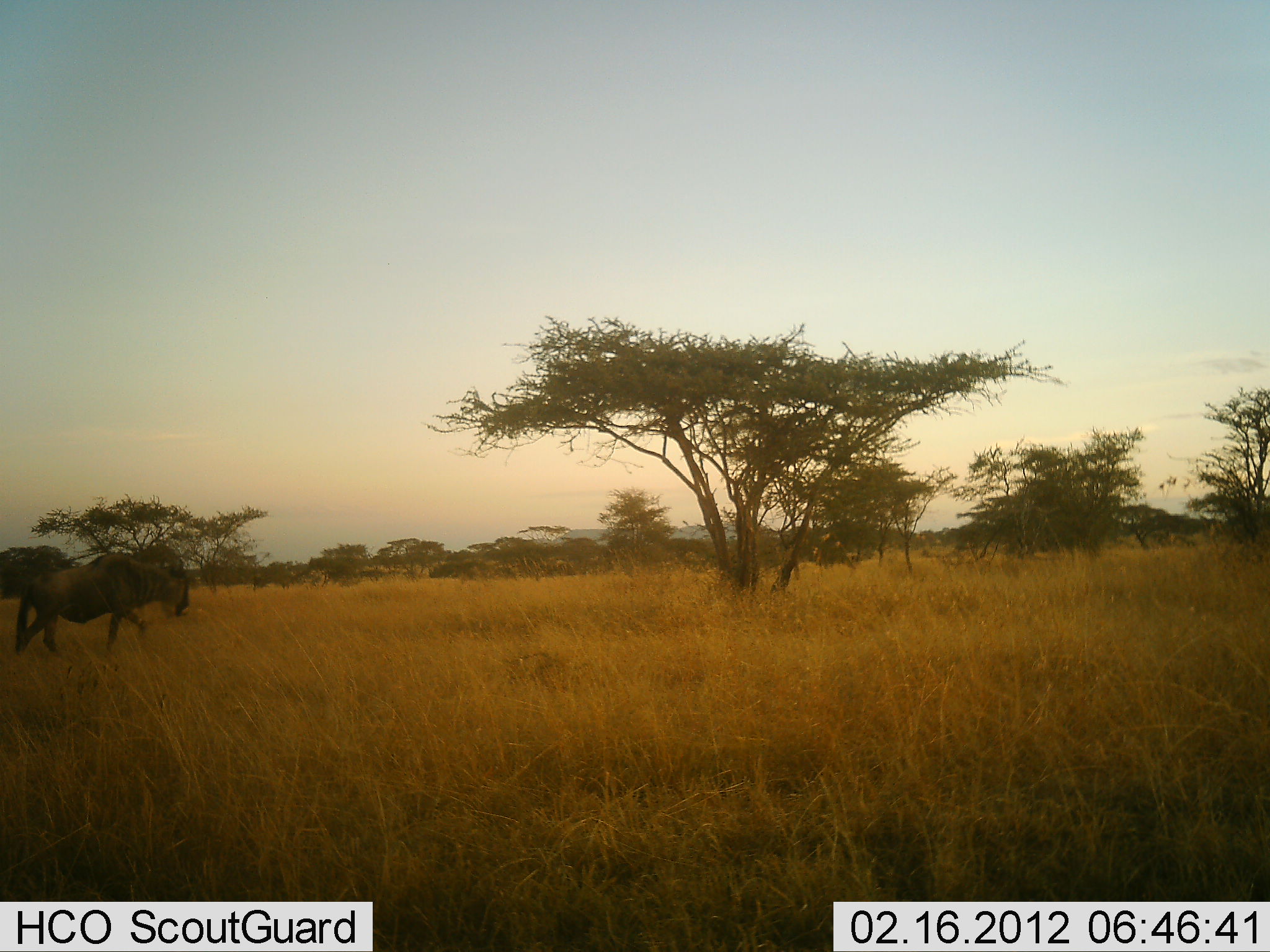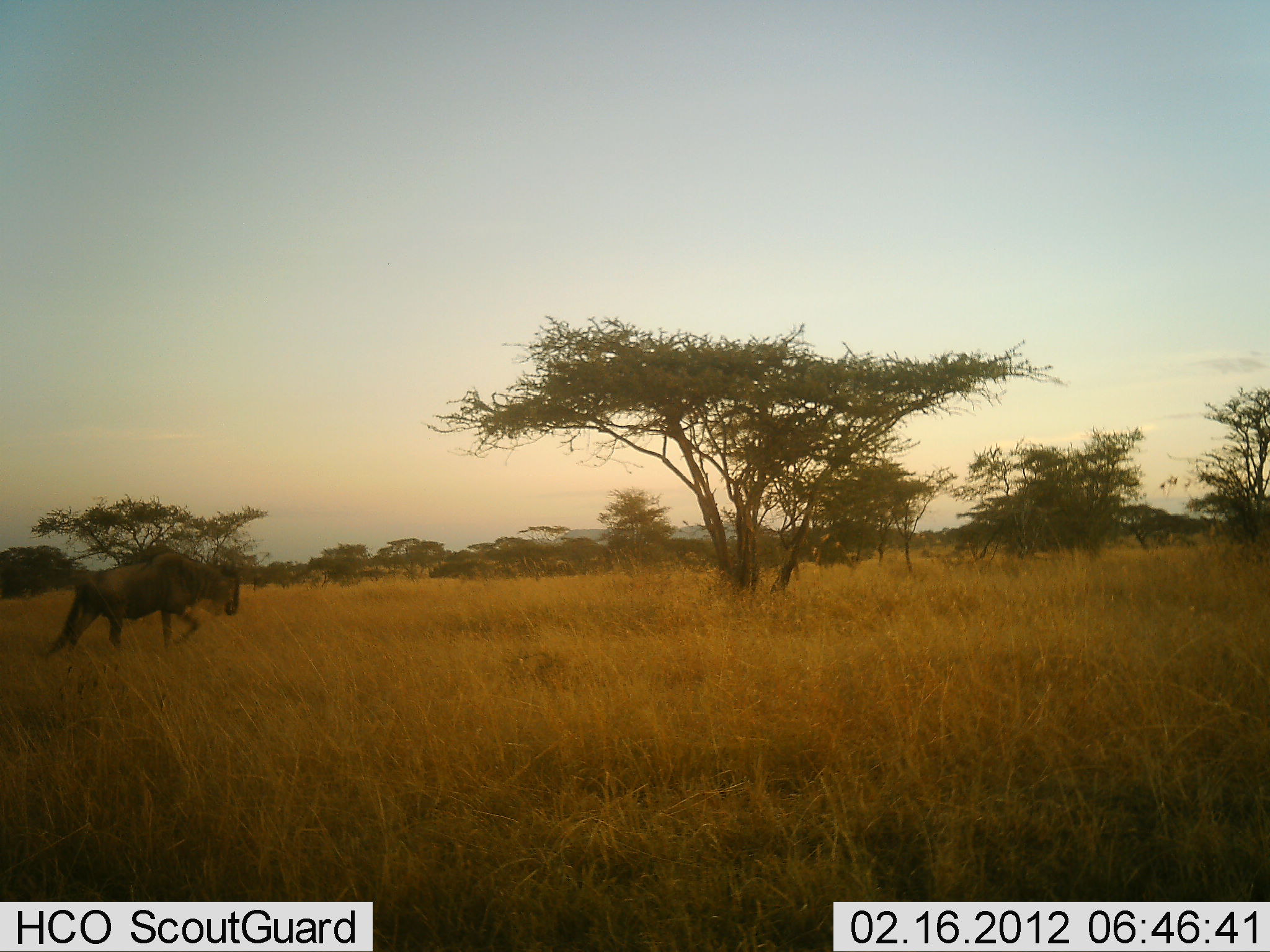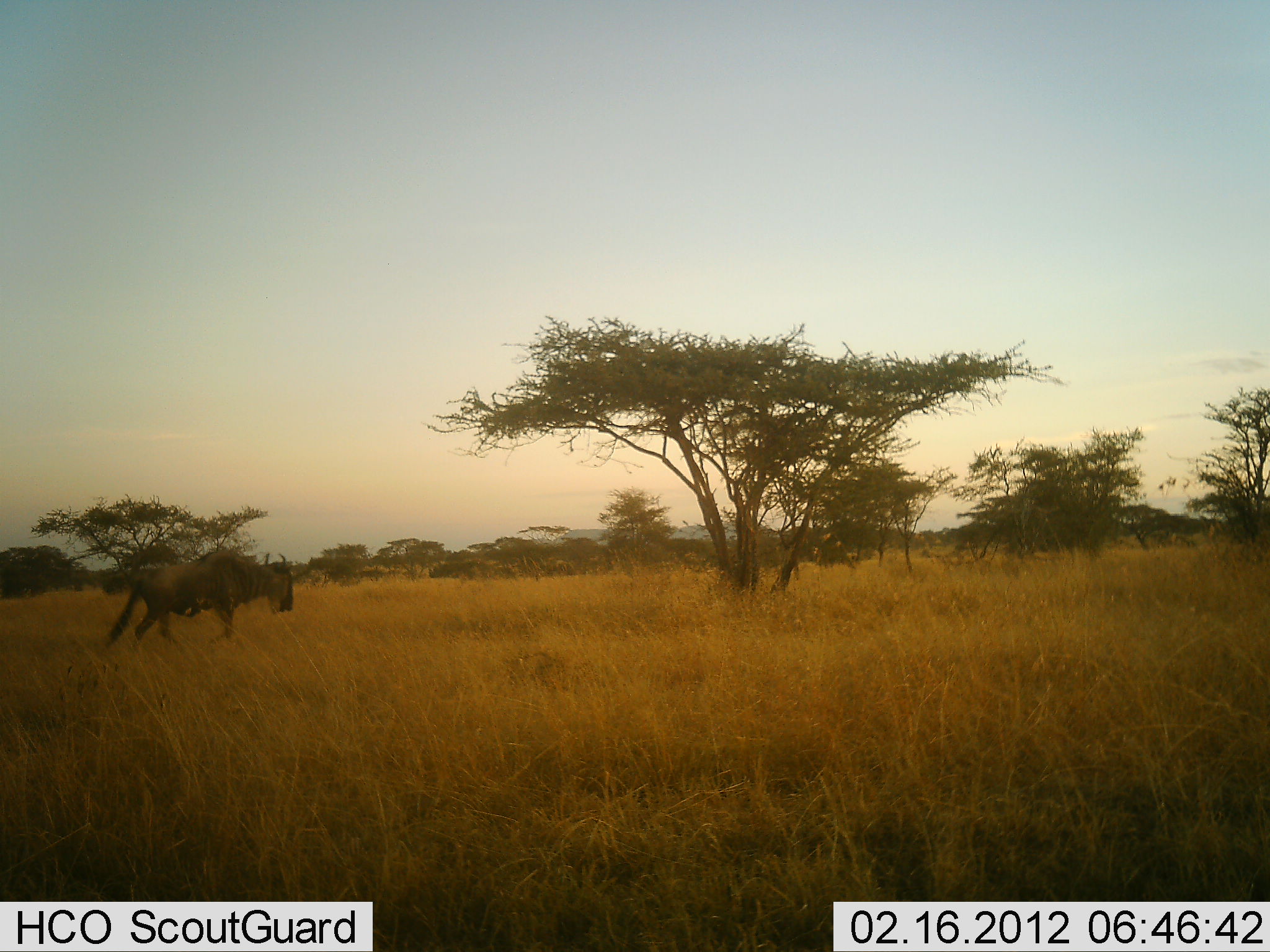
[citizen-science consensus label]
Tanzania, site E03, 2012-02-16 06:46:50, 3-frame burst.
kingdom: Animalia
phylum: Chordata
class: Mammalia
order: Artiodactyla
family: Bovidae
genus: Connochaetes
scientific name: Connochaetes taurinus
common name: blue wildebeest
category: wildebeest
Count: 1.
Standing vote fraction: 0%.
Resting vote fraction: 0%.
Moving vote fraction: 100%.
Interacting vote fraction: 0%.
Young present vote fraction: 0%.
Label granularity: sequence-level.